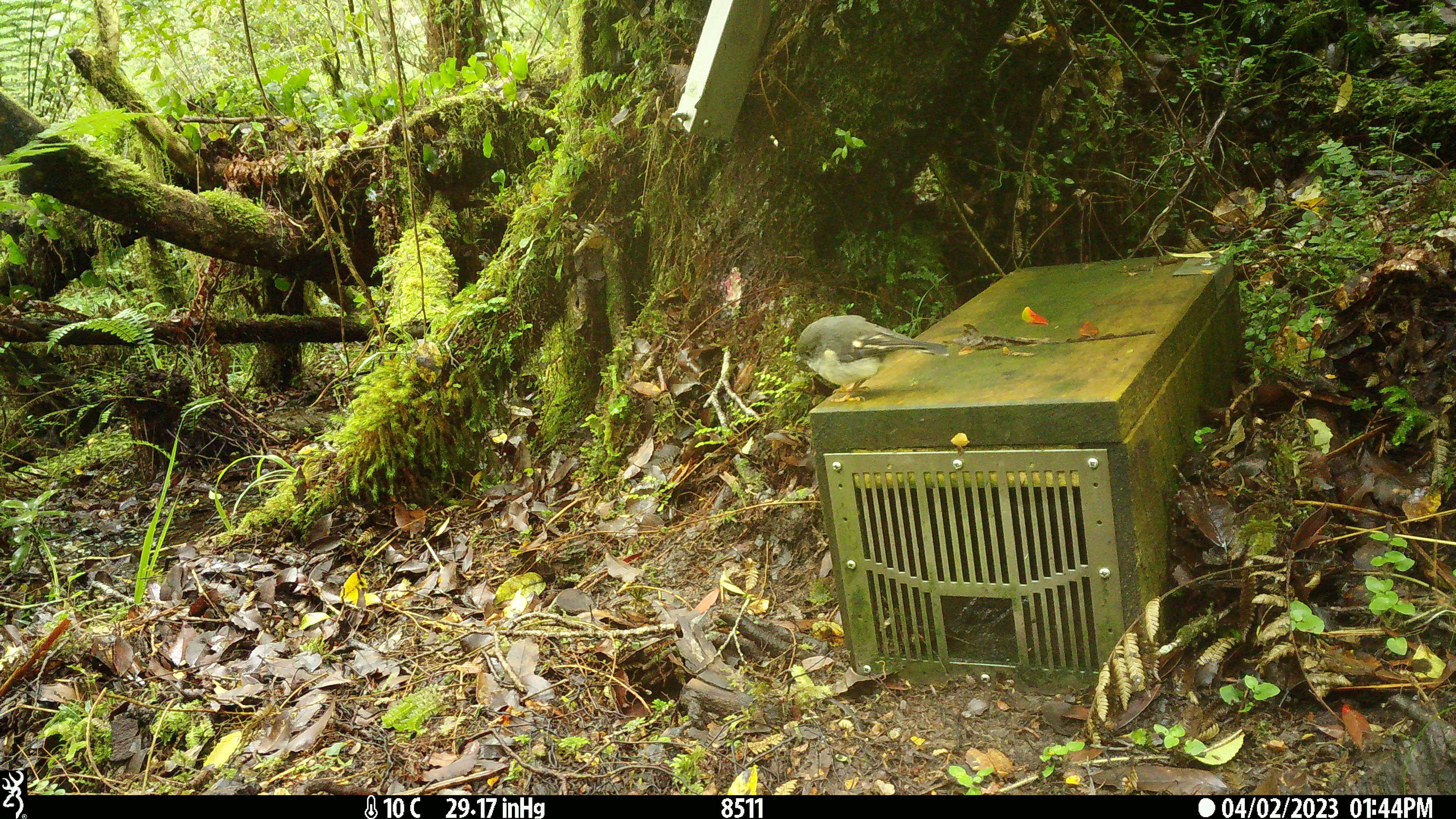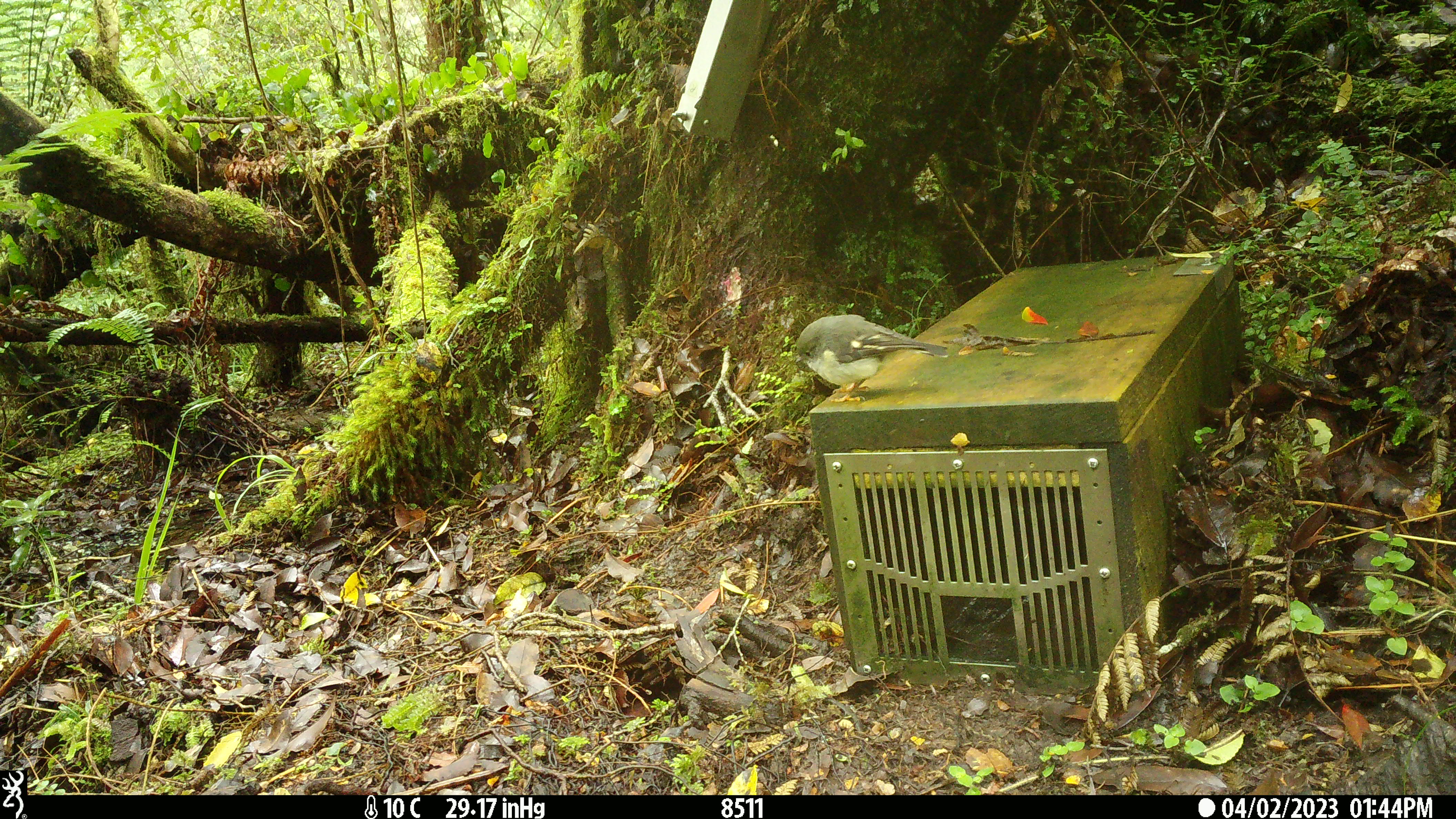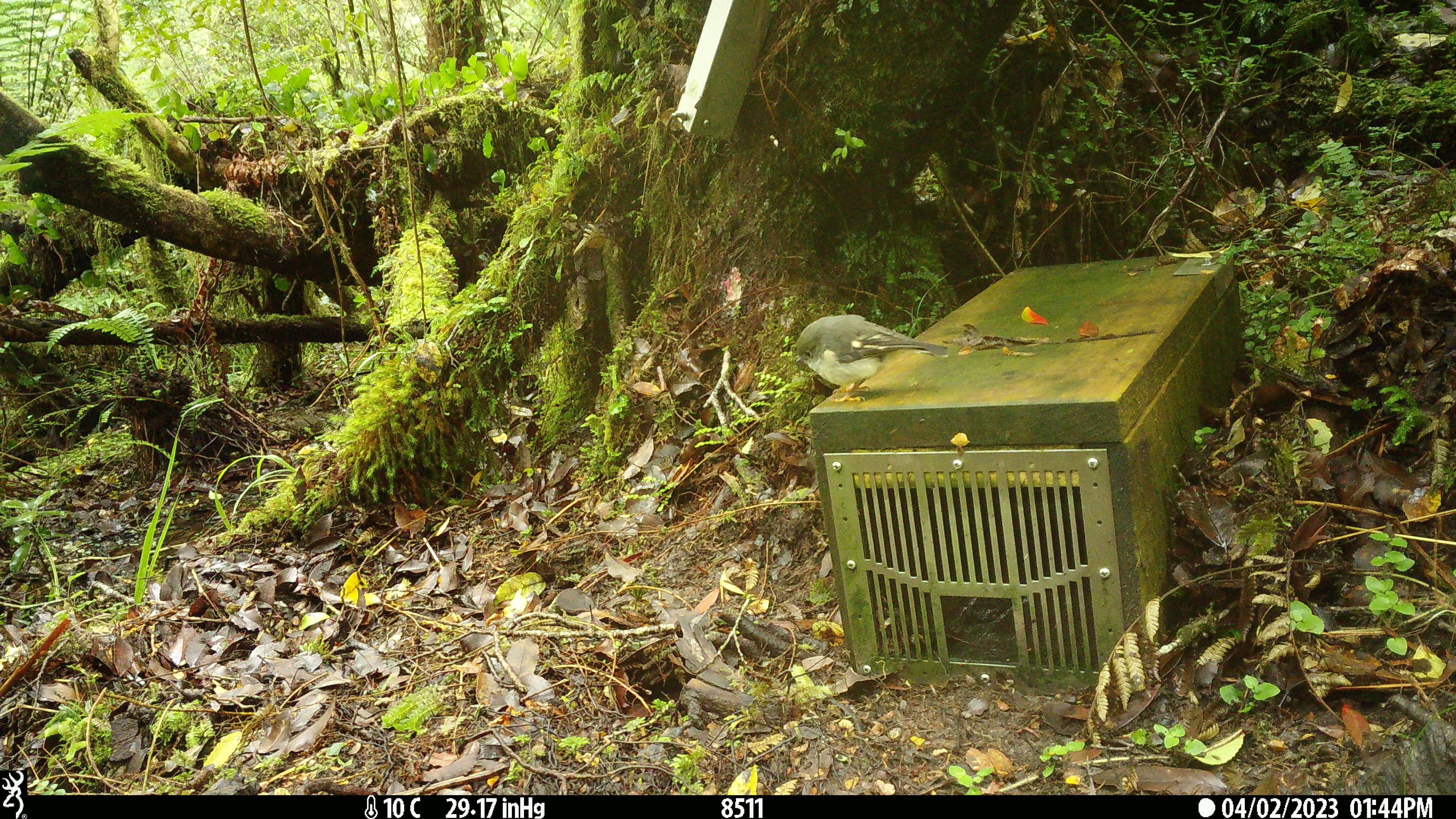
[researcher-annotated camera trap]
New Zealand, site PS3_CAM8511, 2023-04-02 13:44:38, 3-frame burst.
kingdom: Animalia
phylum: Chordata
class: Aves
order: Passeriformes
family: Petroicidae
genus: Petroica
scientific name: Petroica macrocephala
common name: tomtit